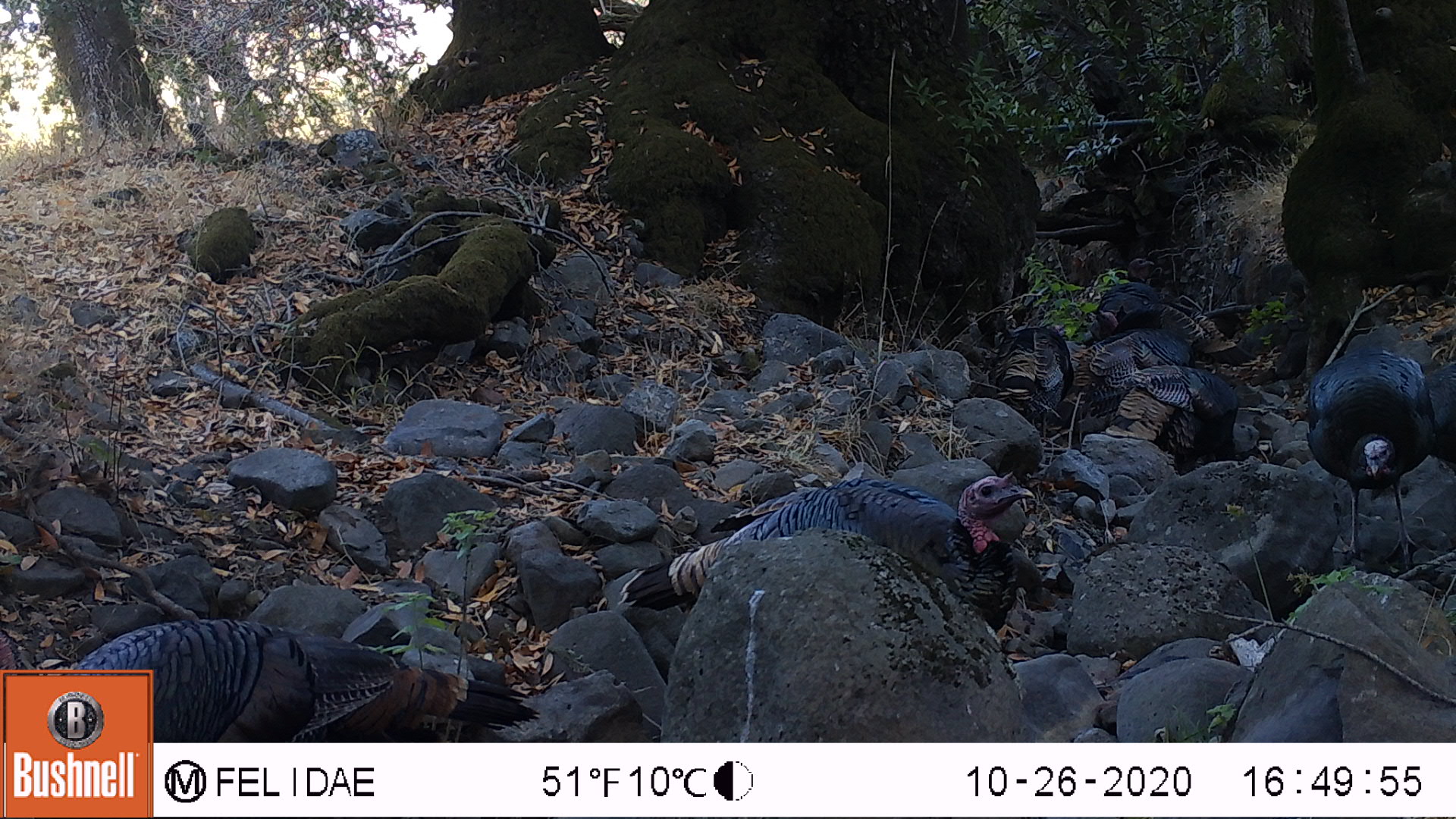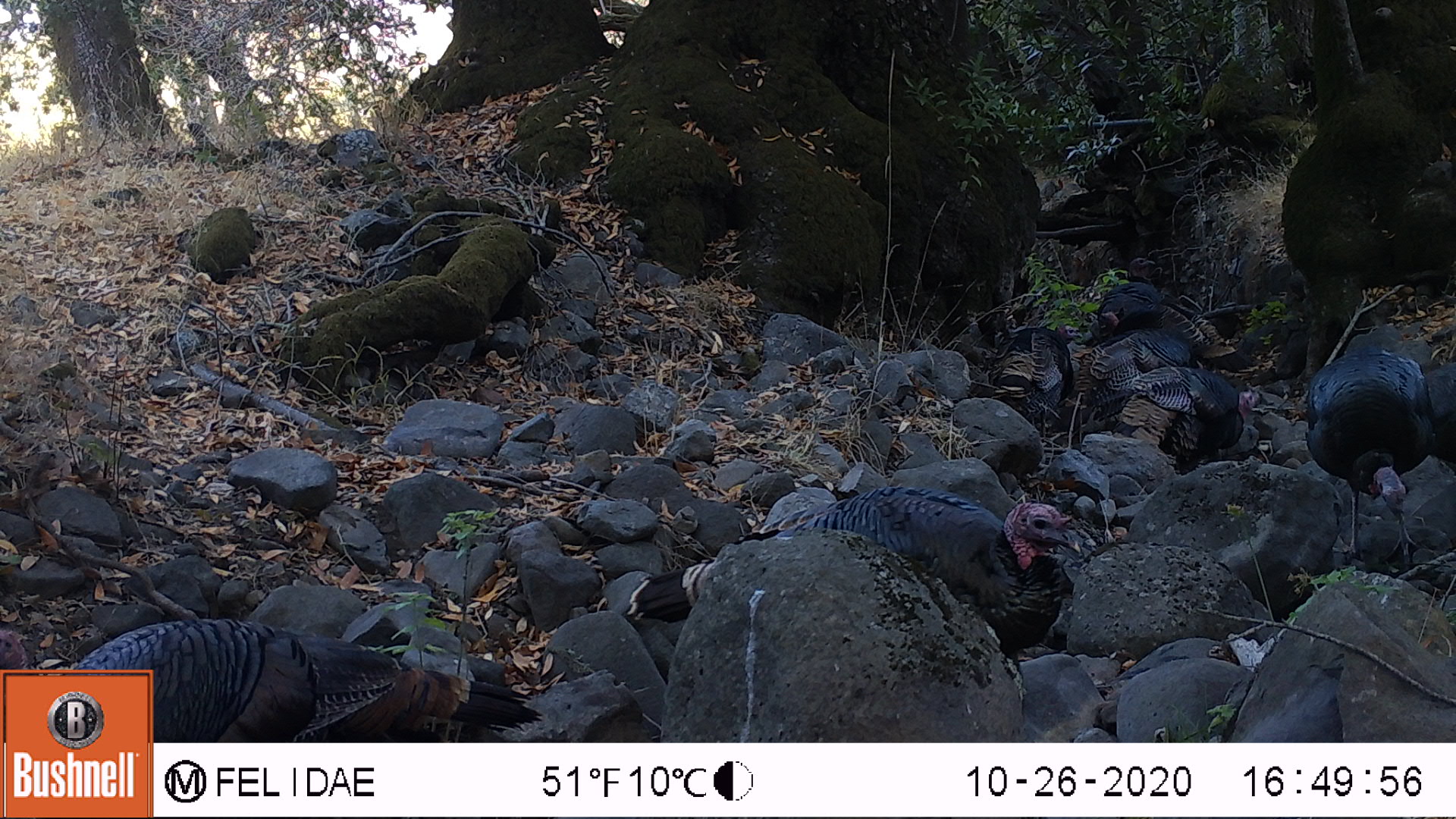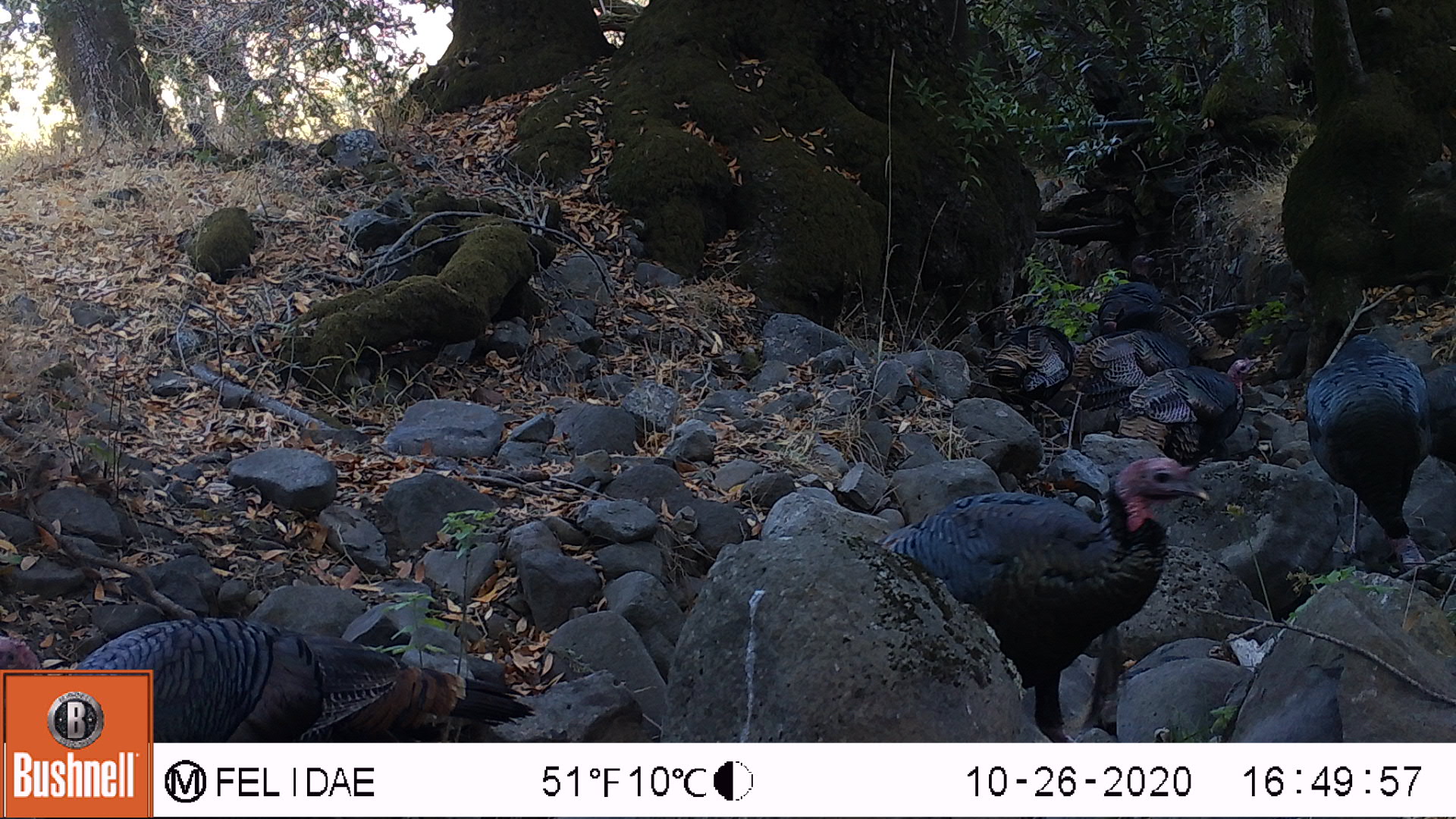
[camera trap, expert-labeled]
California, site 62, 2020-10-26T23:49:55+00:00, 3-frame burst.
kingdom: Animalia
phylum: Chordata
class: Aves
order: Cathartiformes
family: Cathartidae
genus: Cathartes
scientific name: Cathartes aura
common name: turkey vulture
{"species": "turkey vulture (Cathartes aura)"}